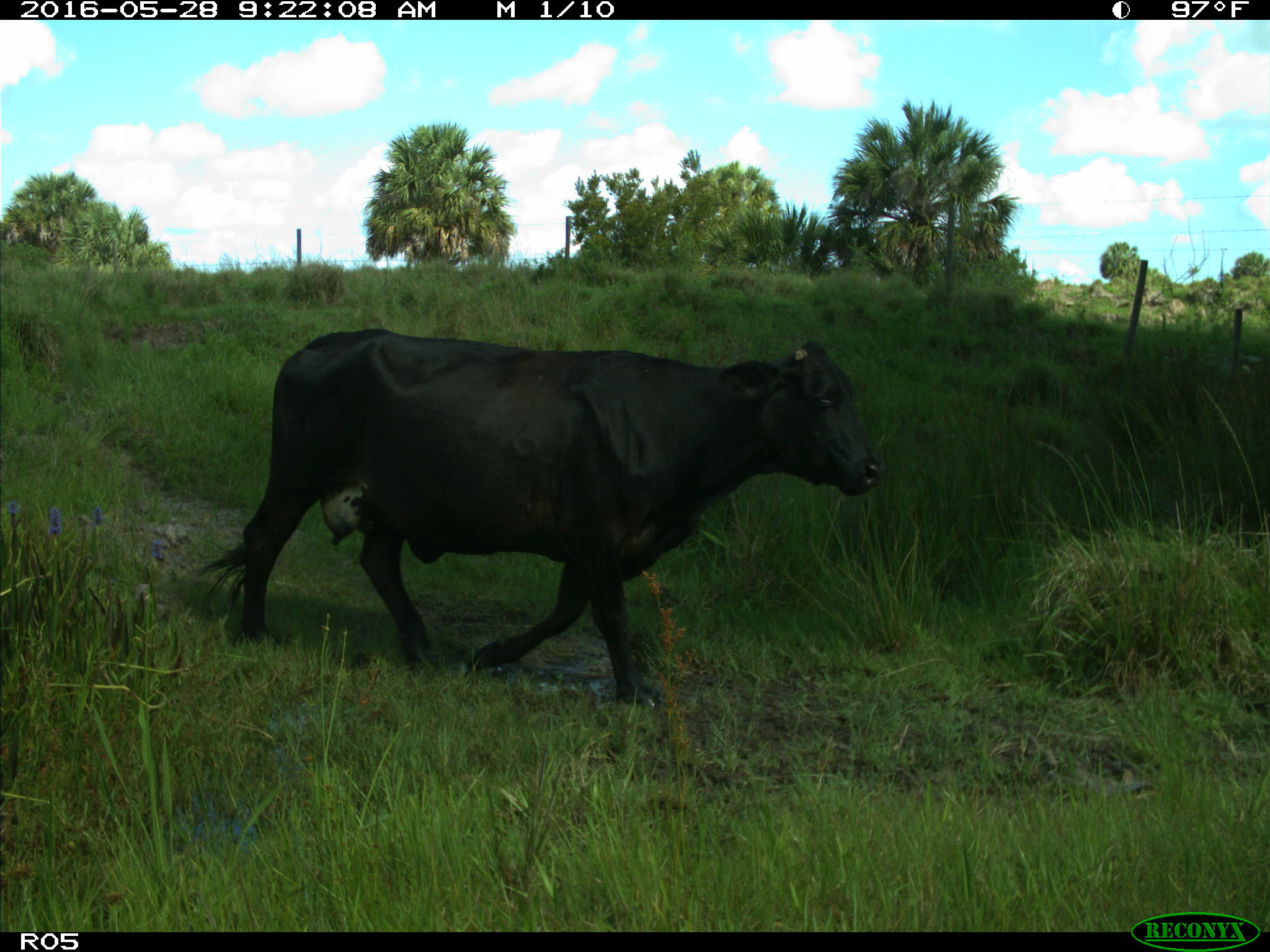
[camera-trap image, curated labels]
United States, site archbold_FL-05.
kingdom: Animalia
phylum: Chordata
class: Mammalia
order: Artiodactyla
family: Bovidae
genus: Bos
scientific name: Bos taurus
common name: domestic cow